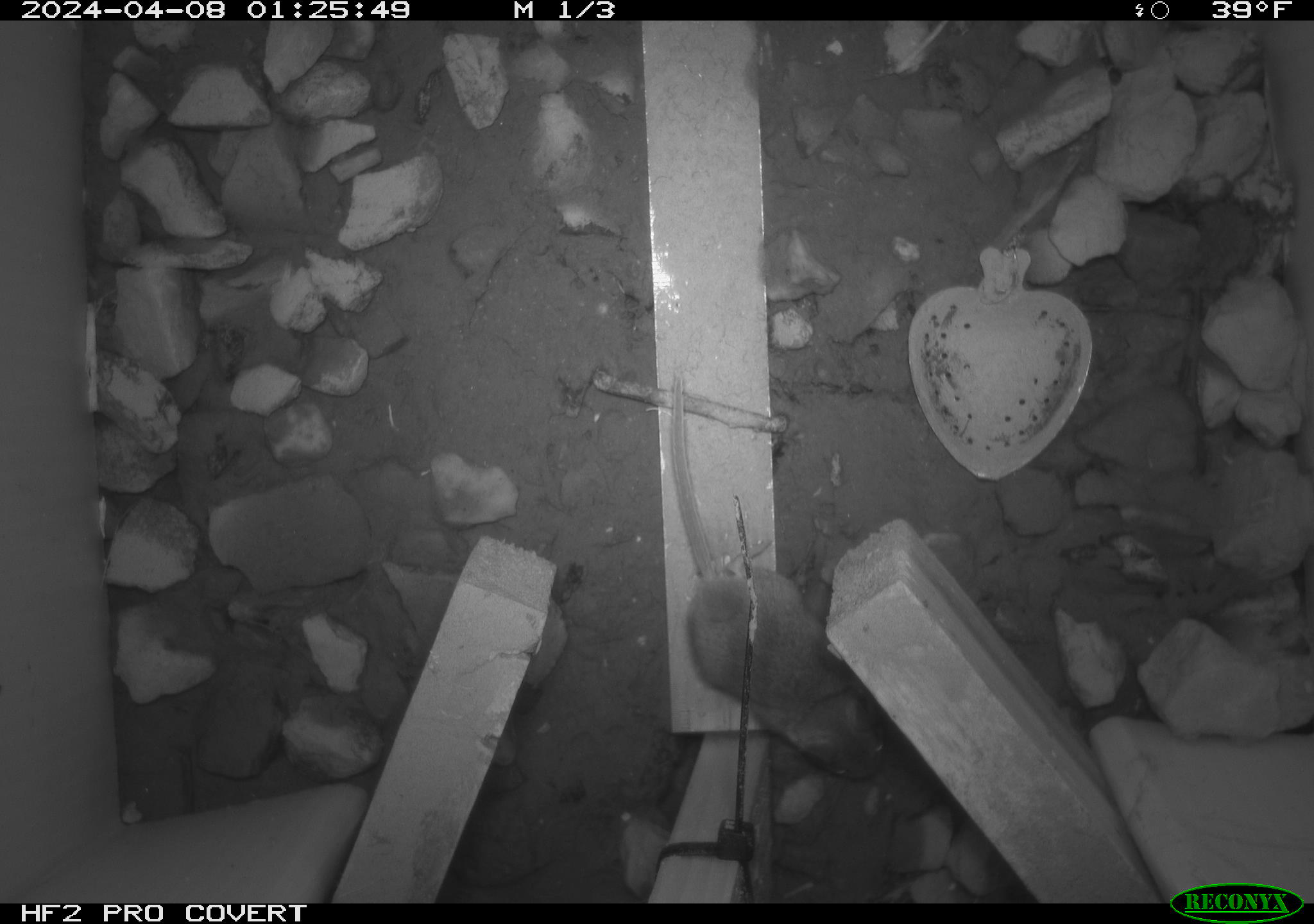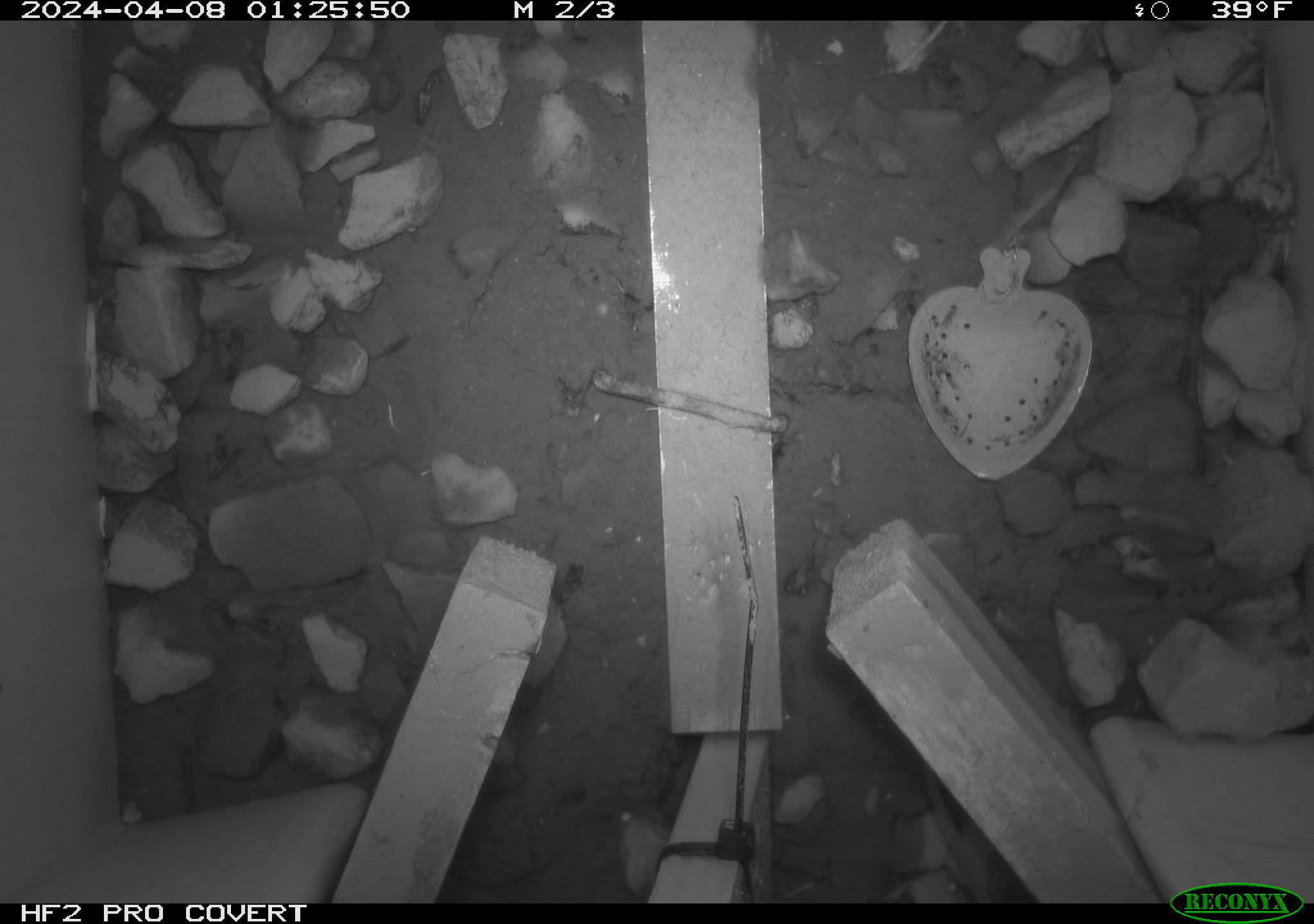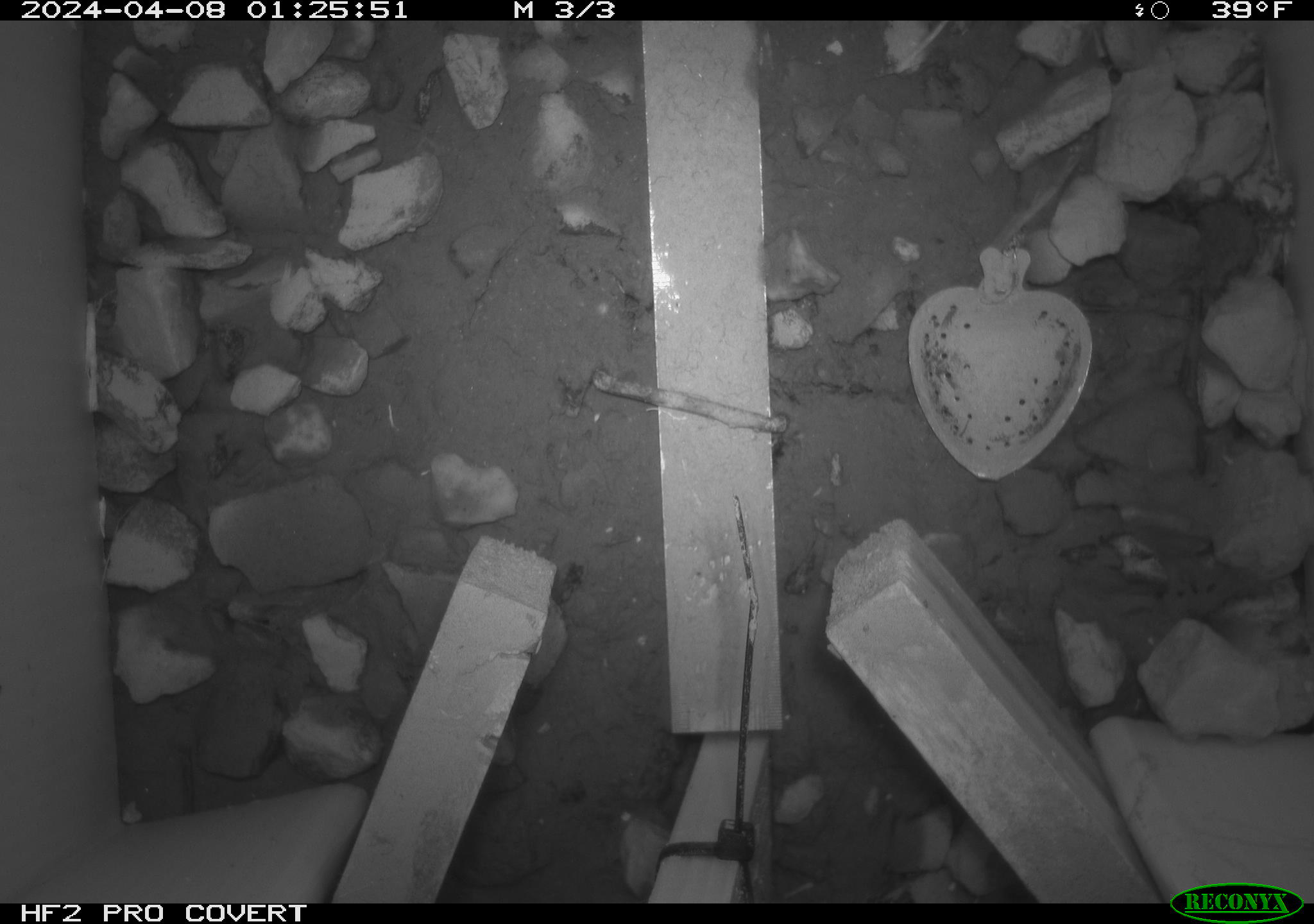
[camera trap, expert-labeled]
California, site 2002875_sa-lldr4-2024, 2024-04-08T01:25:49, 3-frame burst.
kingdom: Animalia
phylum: Chordata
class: Mammalia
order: Rodentia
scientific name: Rodentia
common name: mouse species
Mouse species (Rodentia).